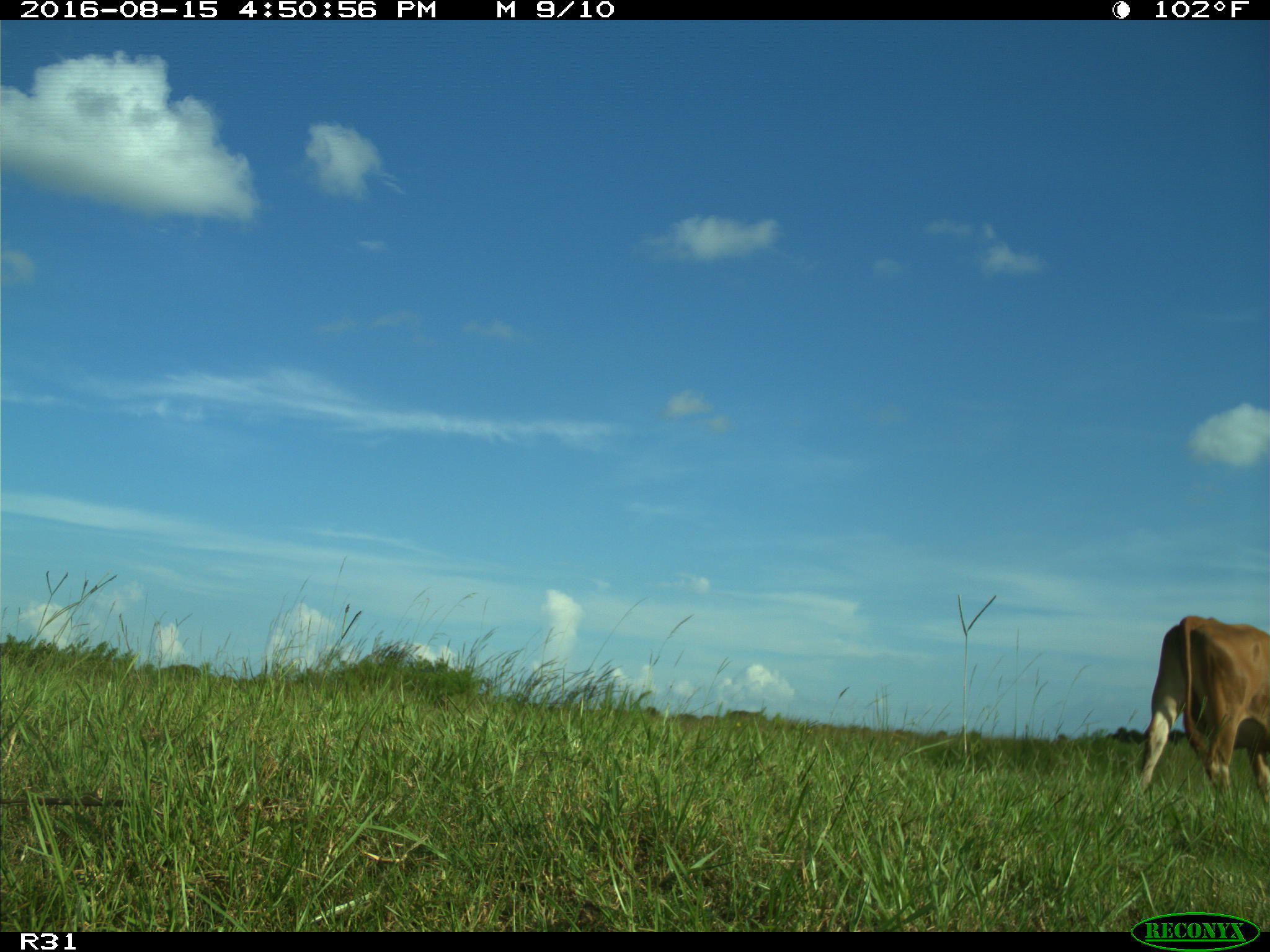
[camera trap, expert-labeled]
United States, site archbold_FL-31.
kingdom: Animalia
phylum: Chordata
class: Mammalia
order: Artiodactyla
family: Bovidae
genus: Bos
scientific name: Bos taurus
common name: domestic cow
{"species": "Bos taurus (domestic cow)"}